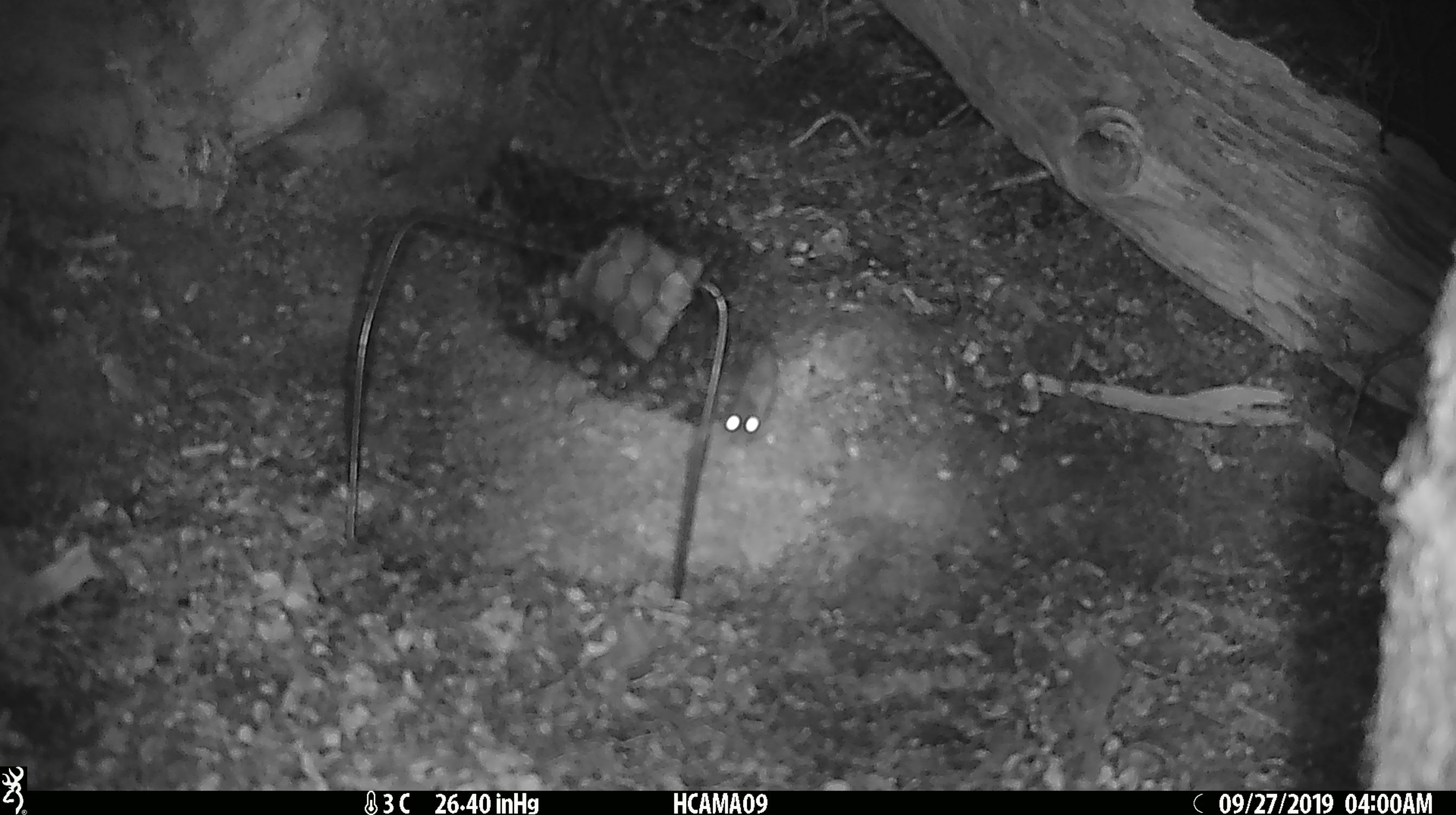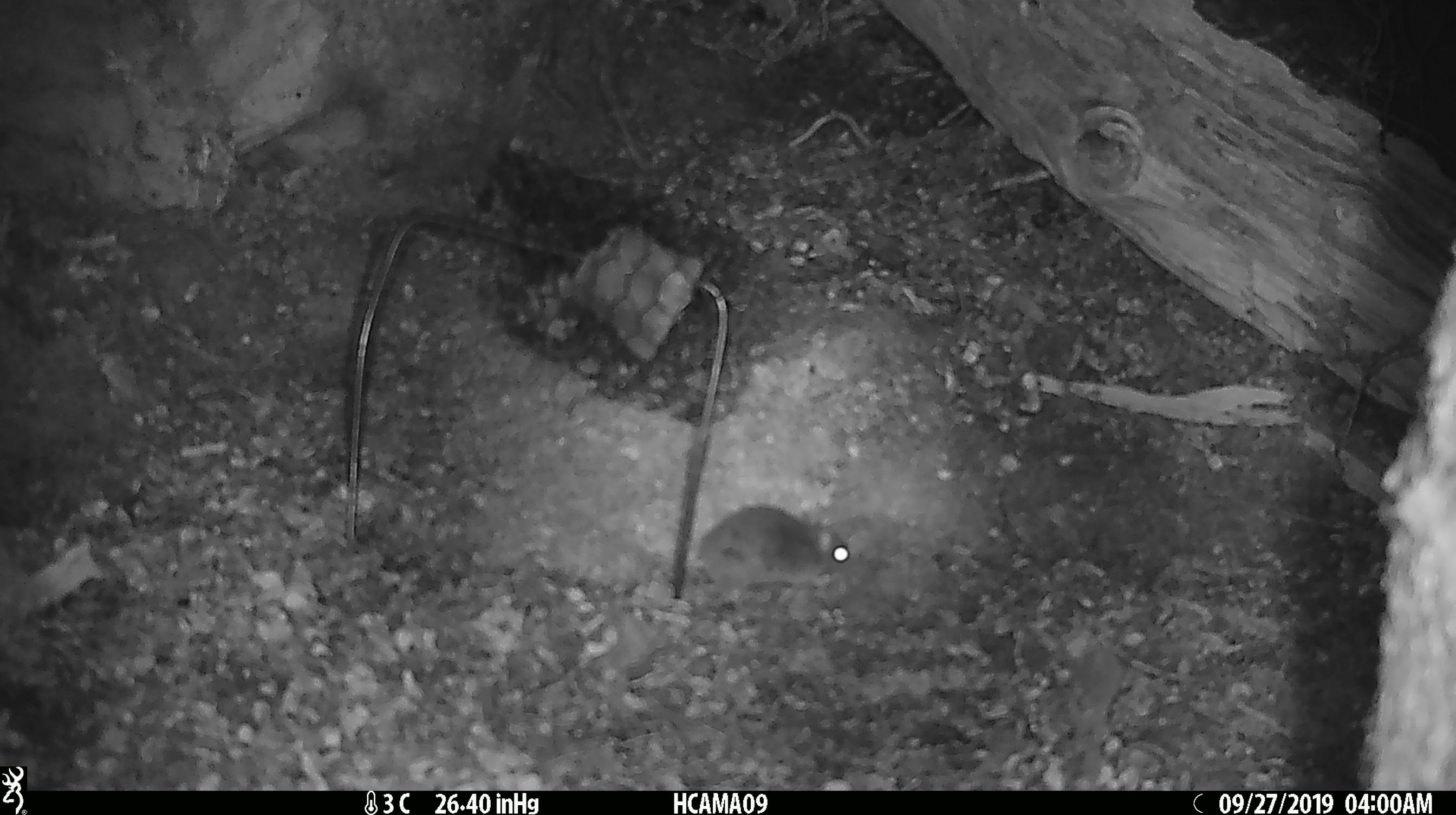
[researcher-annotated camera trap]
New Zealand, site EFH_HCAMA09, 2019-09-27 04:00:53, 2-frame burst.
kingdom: Animalia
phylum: Chordata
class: Mammalia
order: Rodentia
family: Muridae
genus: Mus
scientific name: Mus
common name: mouse